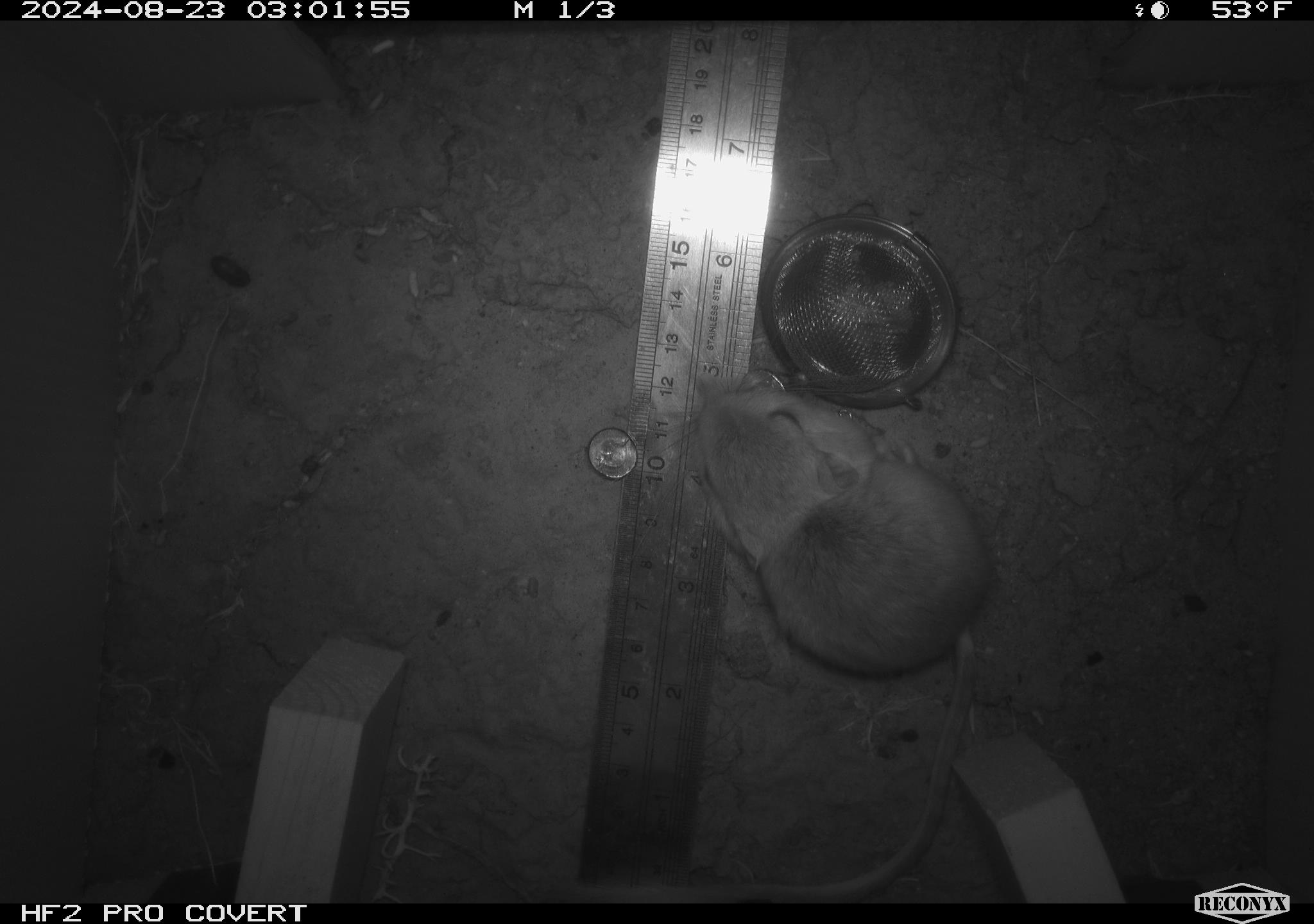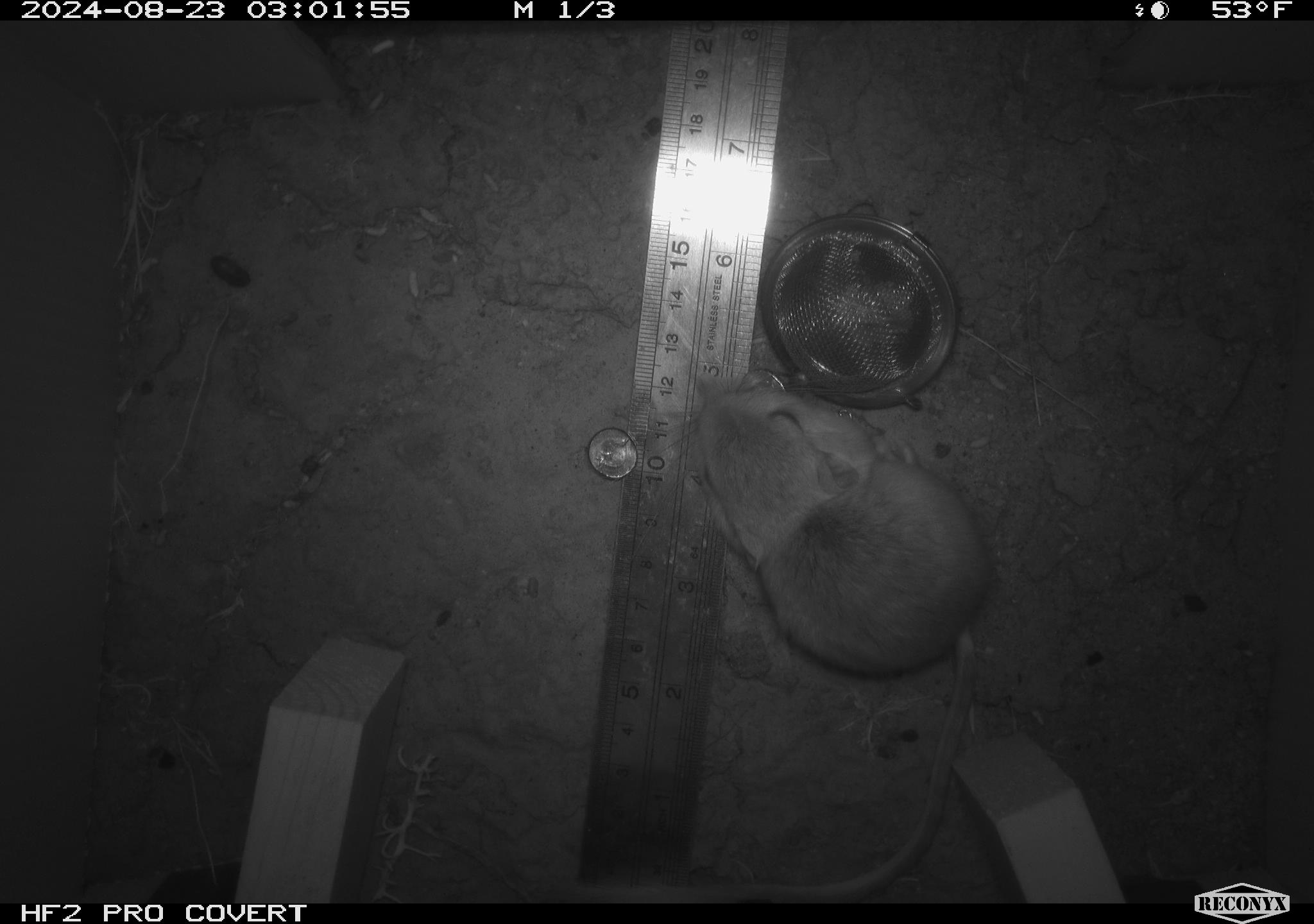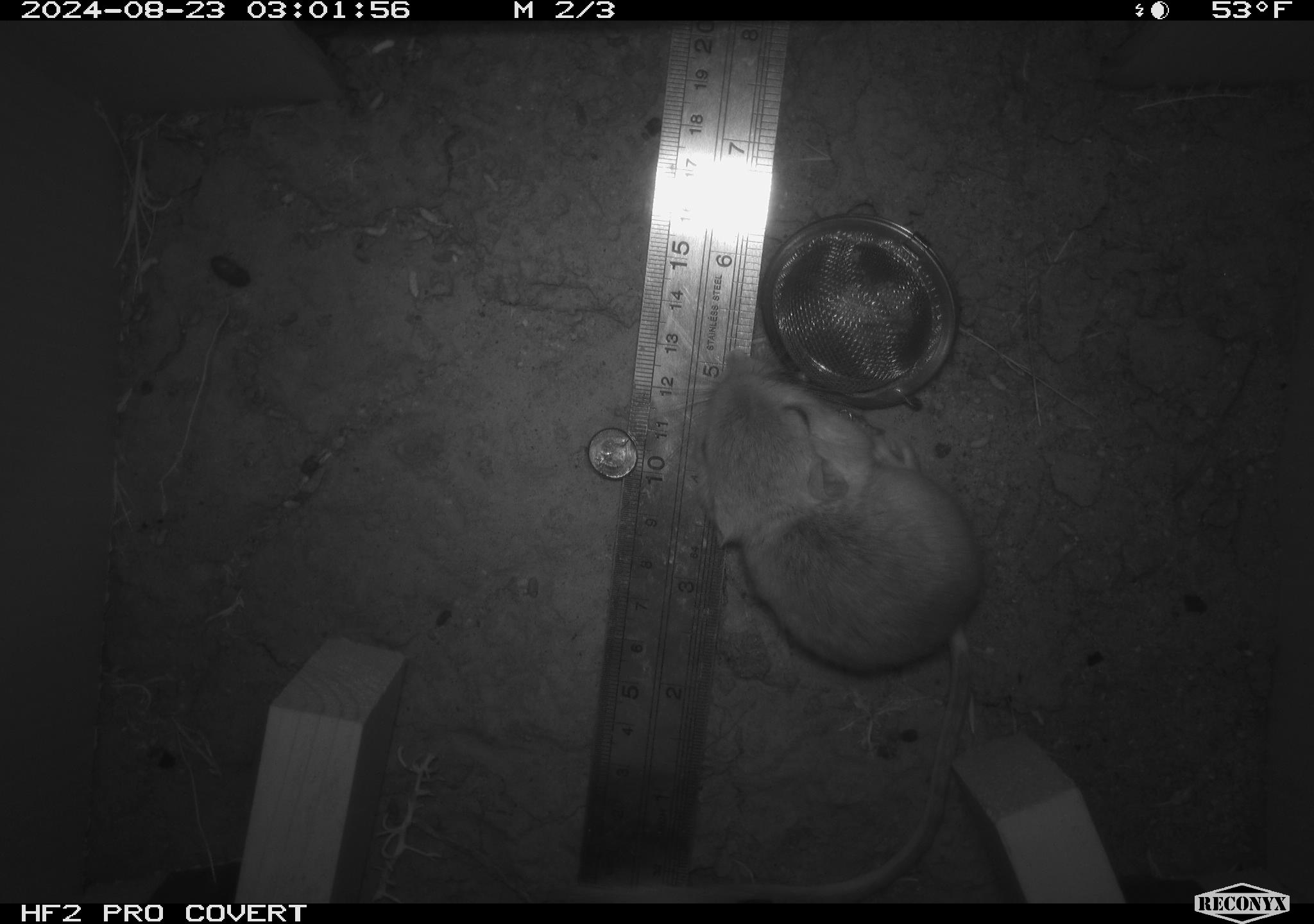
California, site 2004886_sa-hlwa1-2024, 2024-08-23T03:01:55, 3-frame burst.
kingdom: Animalia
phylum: Chordata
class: Mammalia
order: Rodentia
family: Heteromyidae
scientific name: Heteromyidae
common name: kangaroo rats and pocket mice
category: heteromyidae family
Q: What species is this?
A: Heteromyidae family (kangaroo rats and pocket mice) (Heteromyidae).